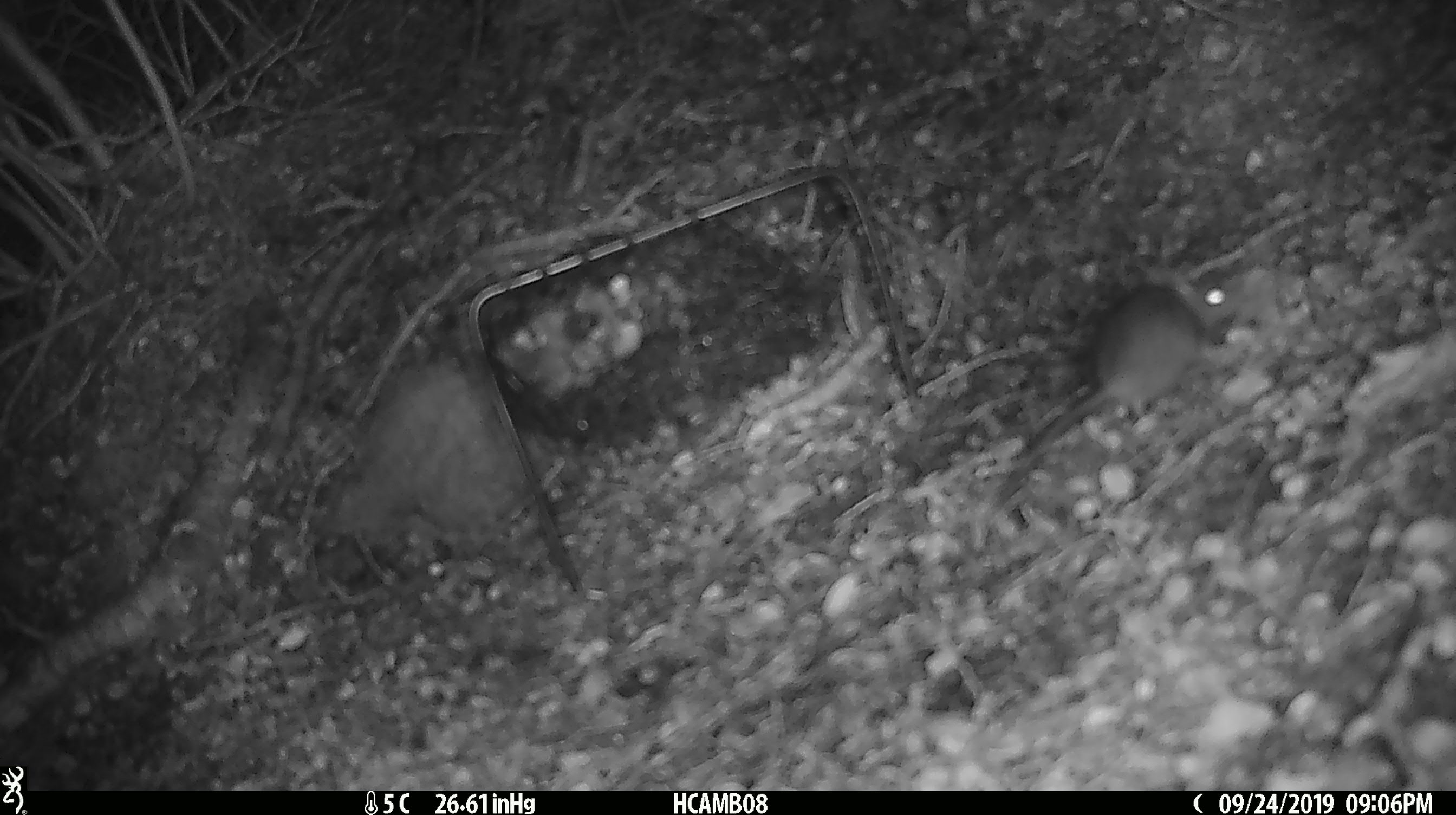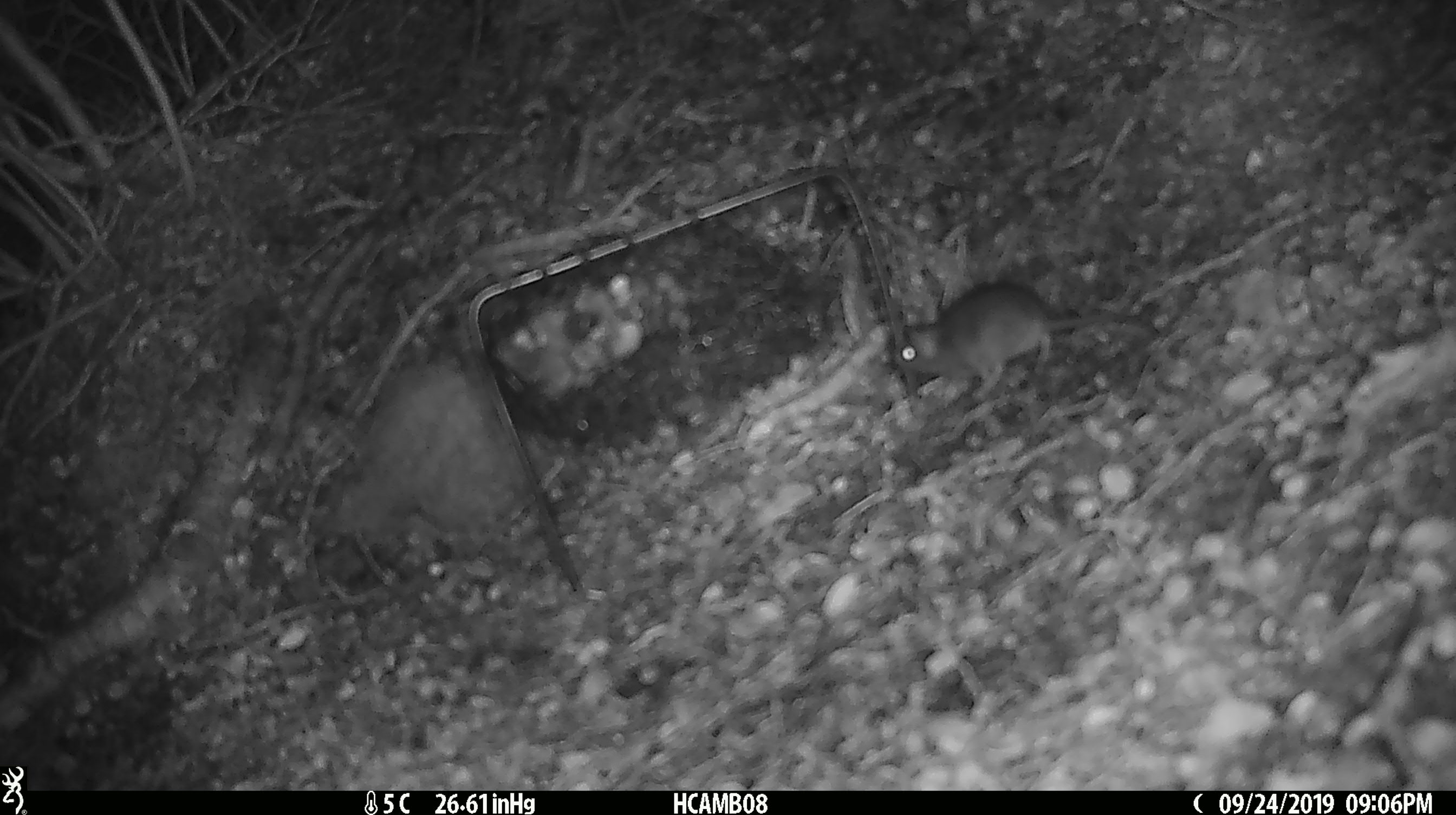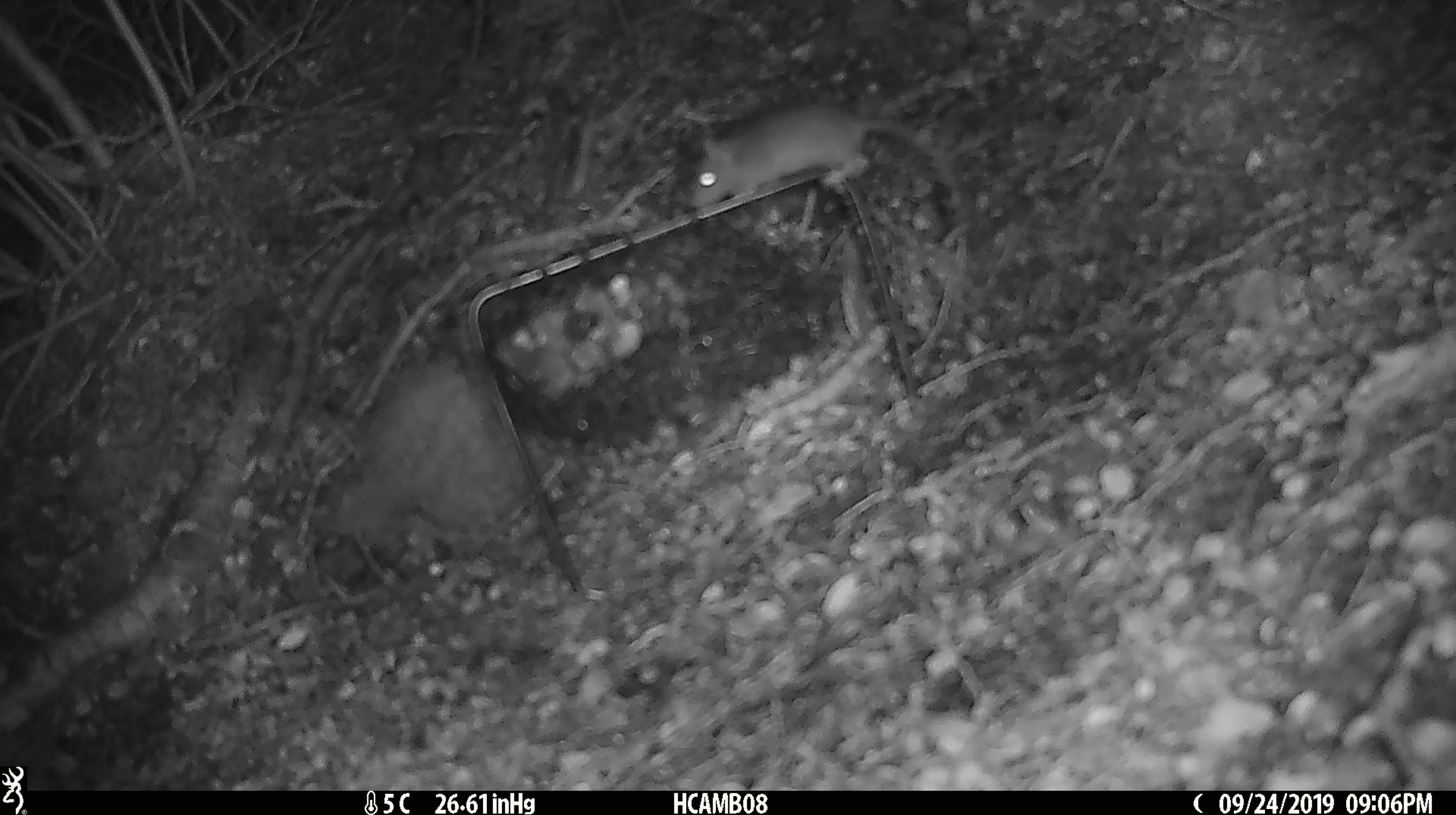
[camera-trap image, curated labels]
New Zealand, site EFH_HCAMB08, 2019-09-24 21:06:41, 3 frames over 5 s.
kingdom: Animalia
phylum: Chordata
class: Mammalia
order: Rodentia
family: Muridae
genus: Mus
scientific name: Mus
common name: mouse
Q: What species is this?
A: Mouse (Mus).